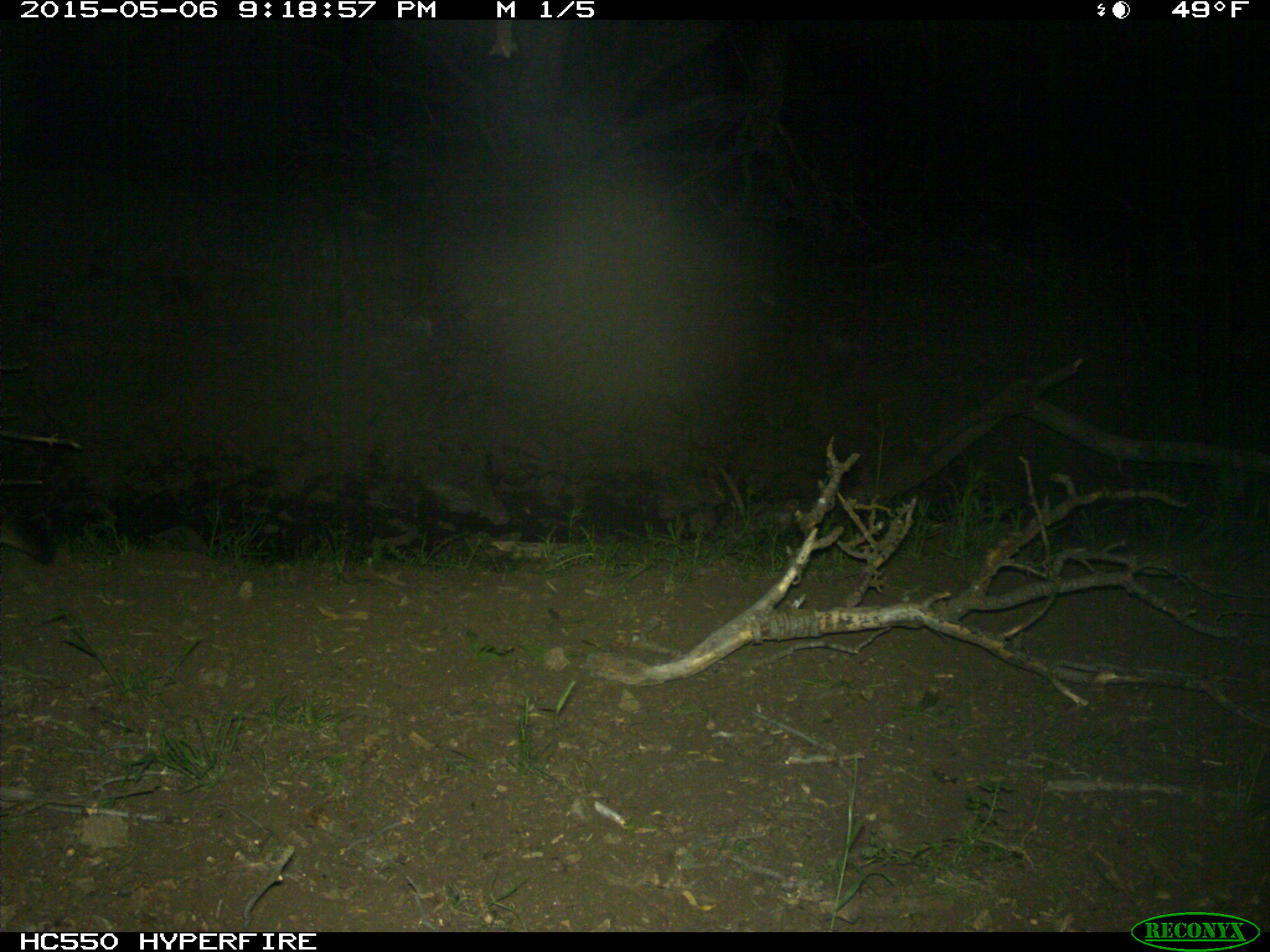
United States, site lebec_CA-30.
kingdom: Animalia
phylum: Chordata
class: Mammalia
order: Carnivora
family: Felidae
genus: Puma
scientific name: Puma concolor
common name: mountain lion